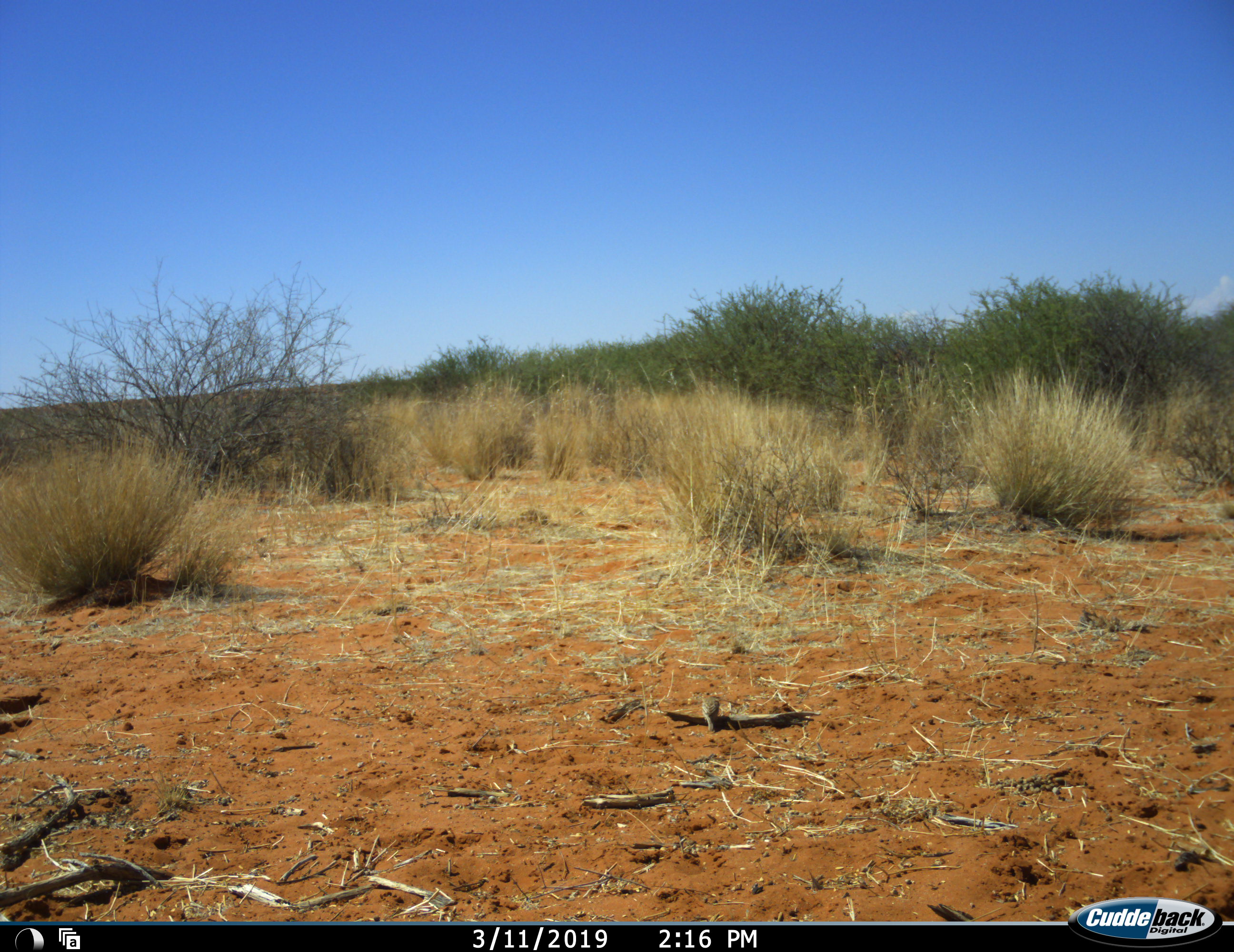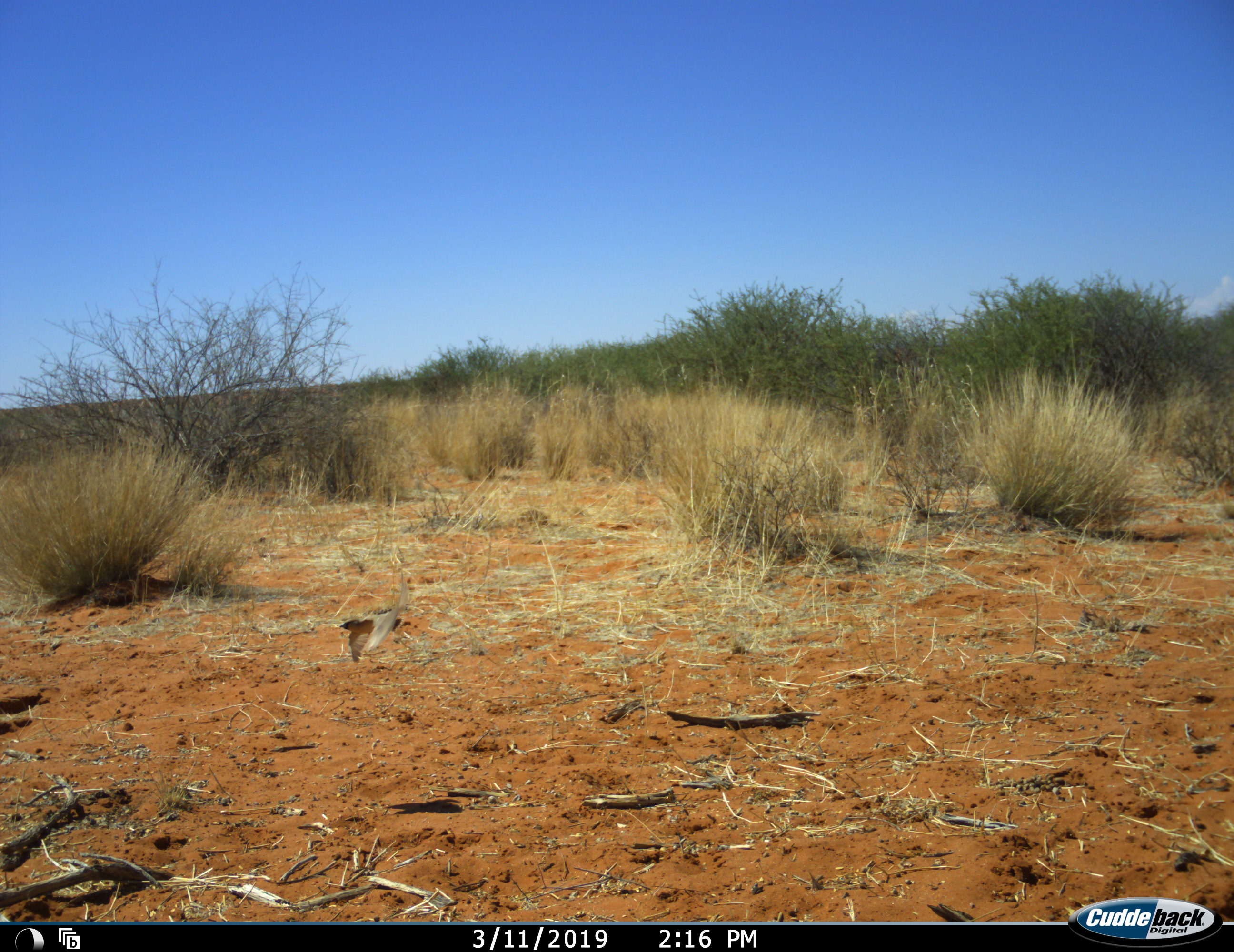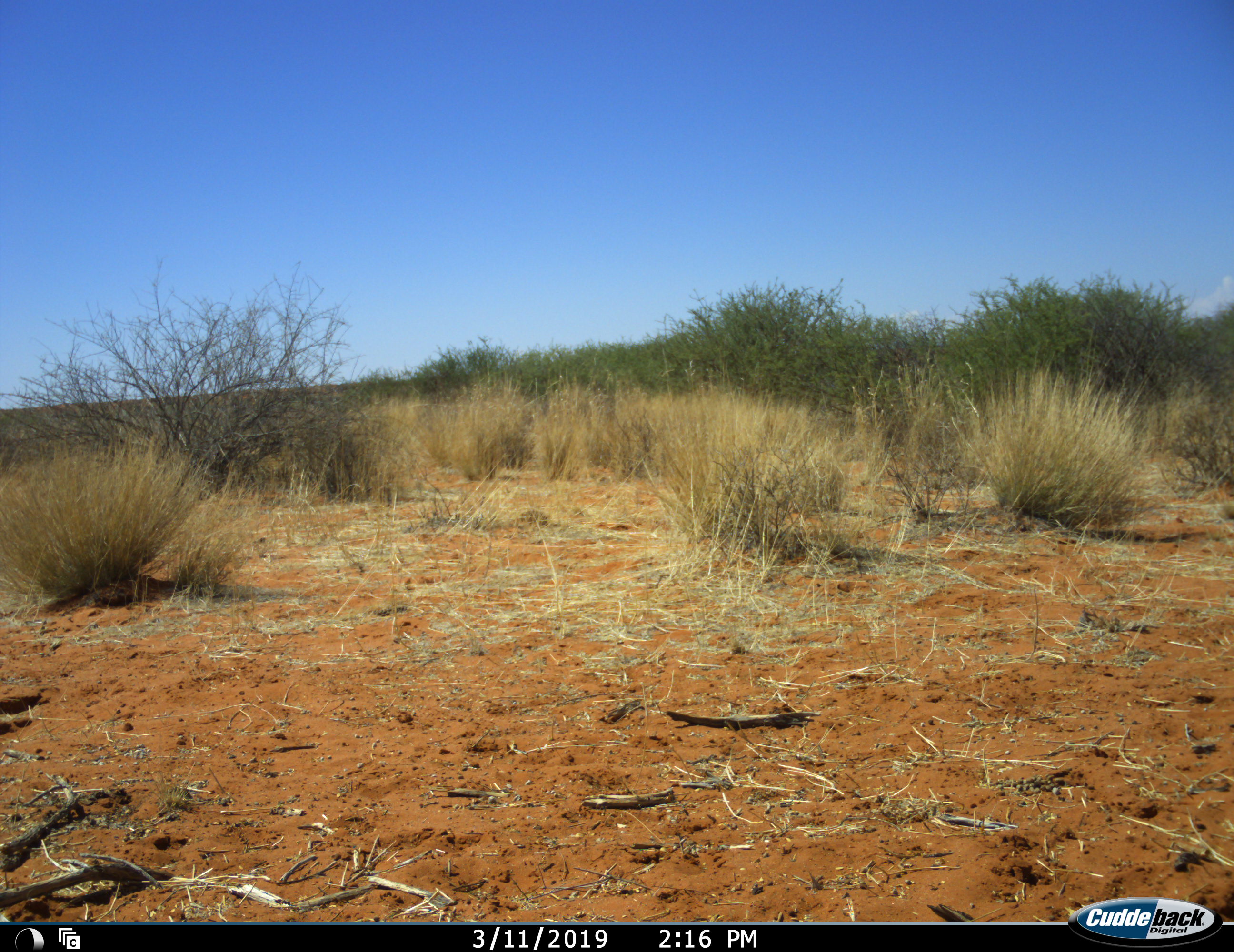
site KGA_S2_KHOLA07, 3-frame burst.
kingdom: Animalia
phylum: Chordata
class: Aves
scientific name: Aves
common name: bird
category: birdother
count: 1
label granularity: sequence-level